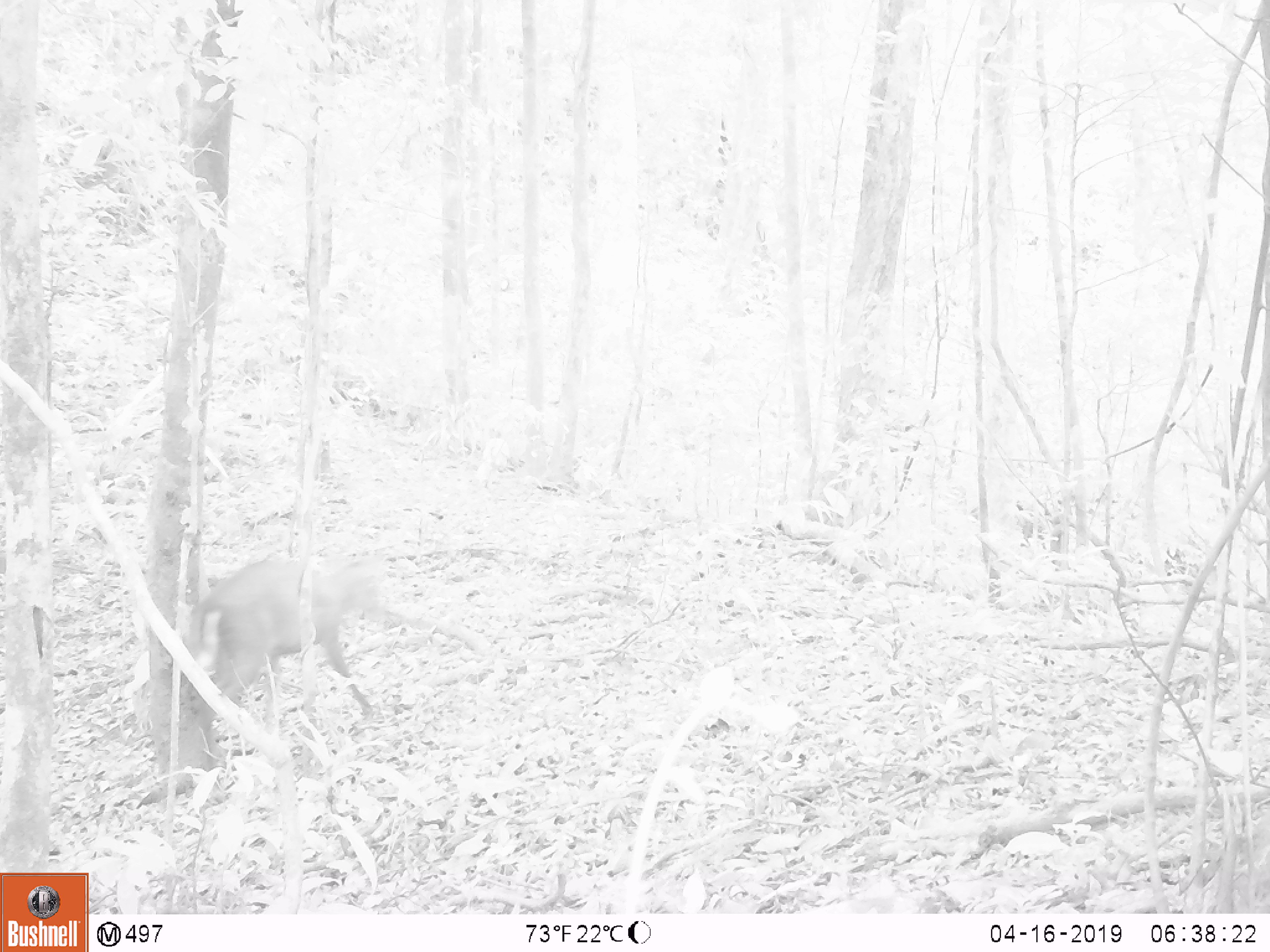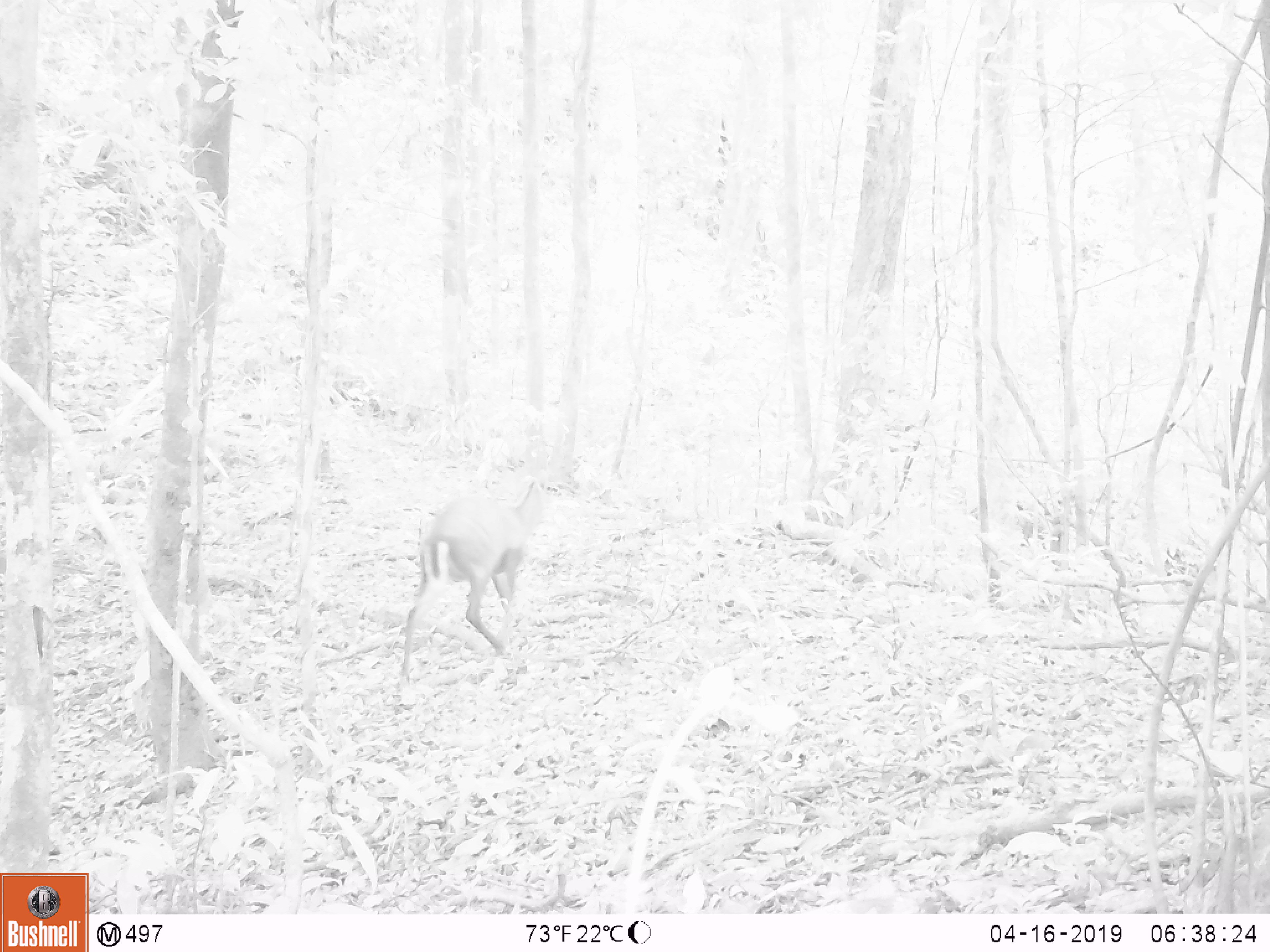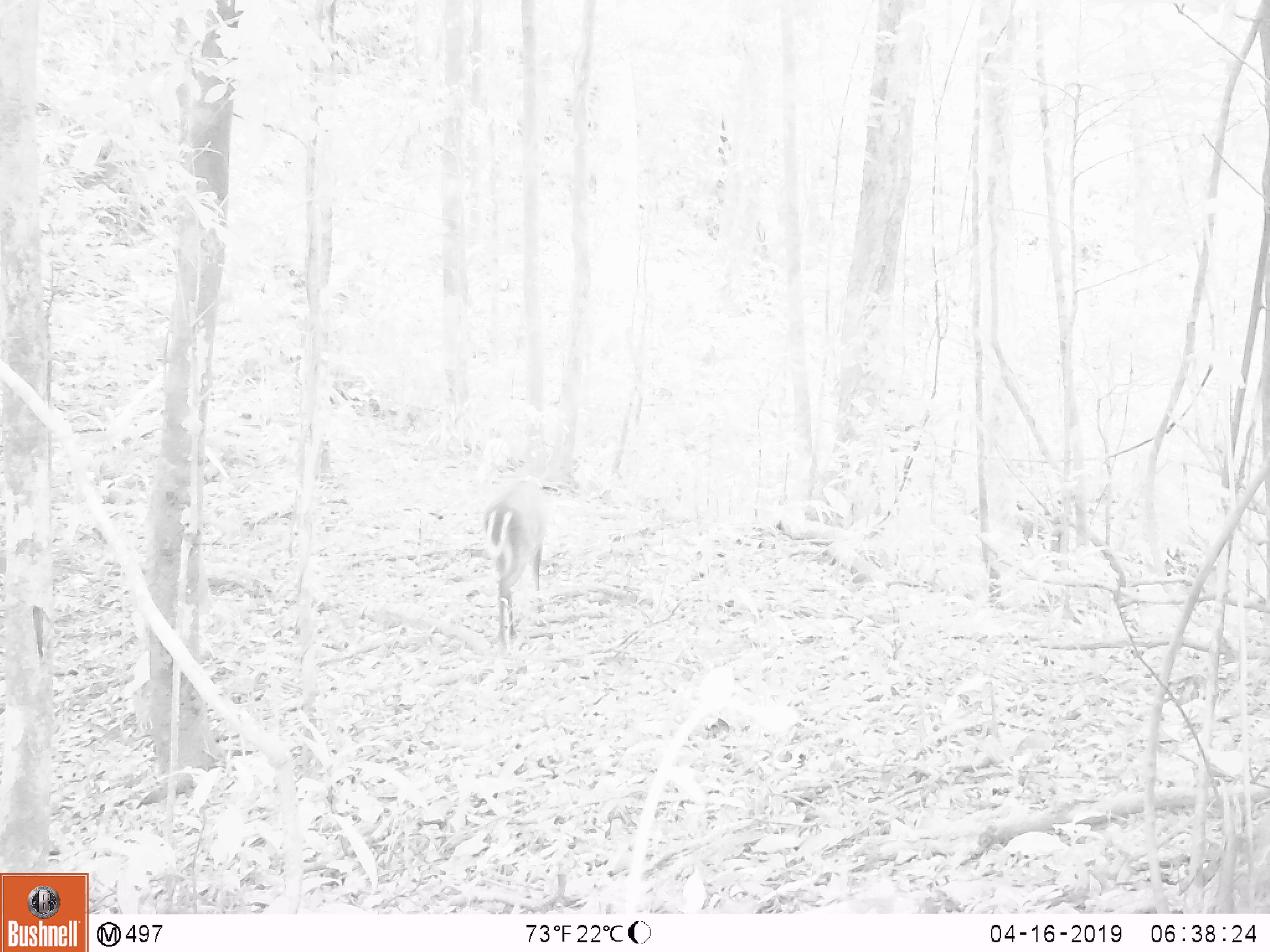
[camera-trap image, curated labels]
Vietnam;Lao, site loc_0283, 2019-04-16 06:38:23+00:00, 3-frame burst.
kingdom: Animalia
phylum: Chordata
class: Mammalia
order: Artiodactyla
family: Cervidae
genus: Muntiacus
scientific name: Muntiacus rooseveltorum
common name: roosevelt's muntjac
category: roosevelts muntjac group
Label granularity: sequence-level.